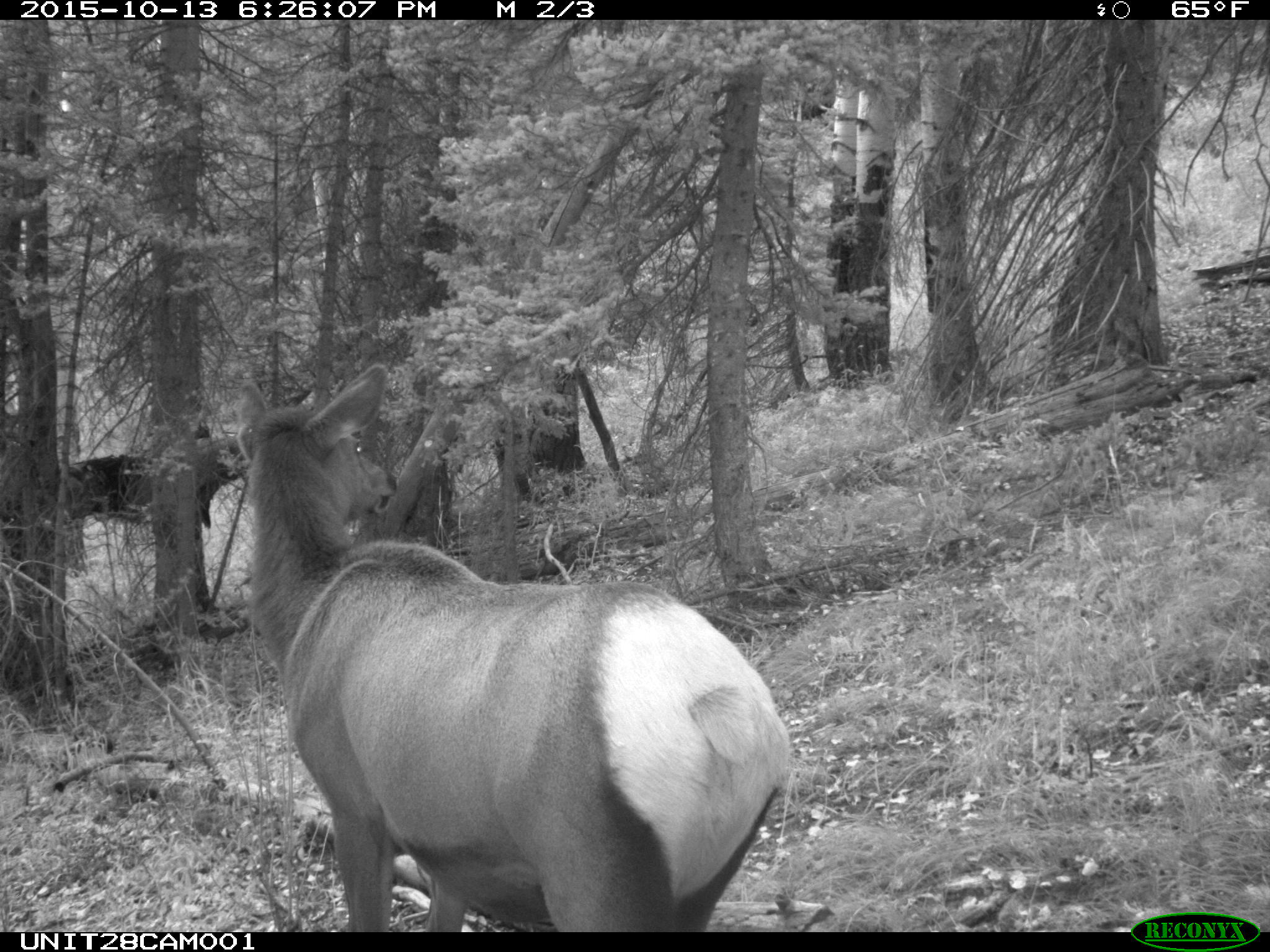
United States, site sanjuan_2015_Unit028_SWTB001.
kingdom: Animalia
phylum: Chordata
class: Mammalia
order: Artiodactyla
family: Cervidae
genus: Cervus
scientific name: Cervus elaphus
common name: red deer